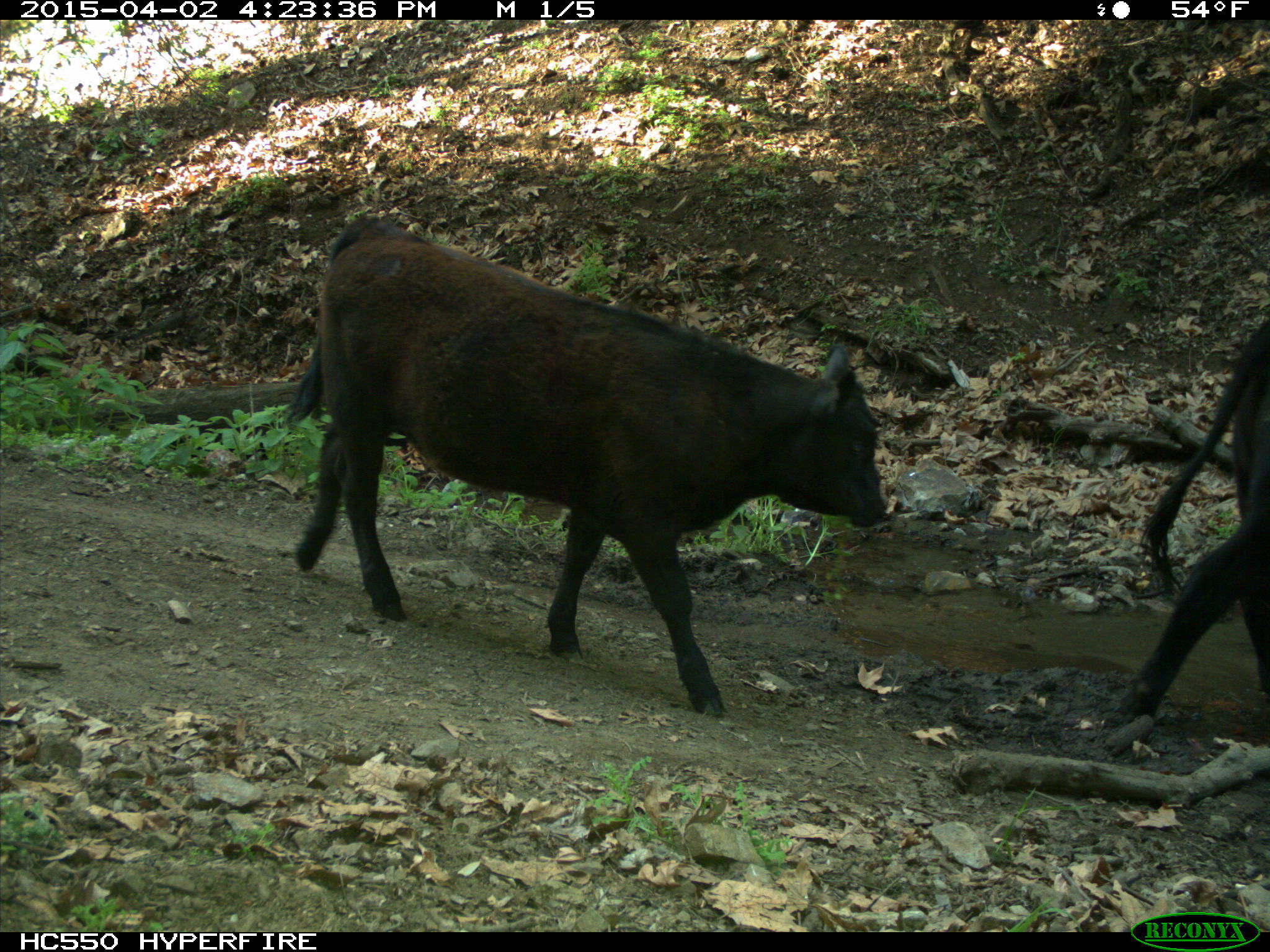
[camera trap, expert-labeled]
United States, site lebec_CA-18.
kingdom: Animalia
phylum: Chordata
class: Mammalia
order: Artiodactyla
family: Bovidae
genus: Bos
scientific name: Bos taurus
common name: domestic cow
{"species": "Bos taurus (domestic cow)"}